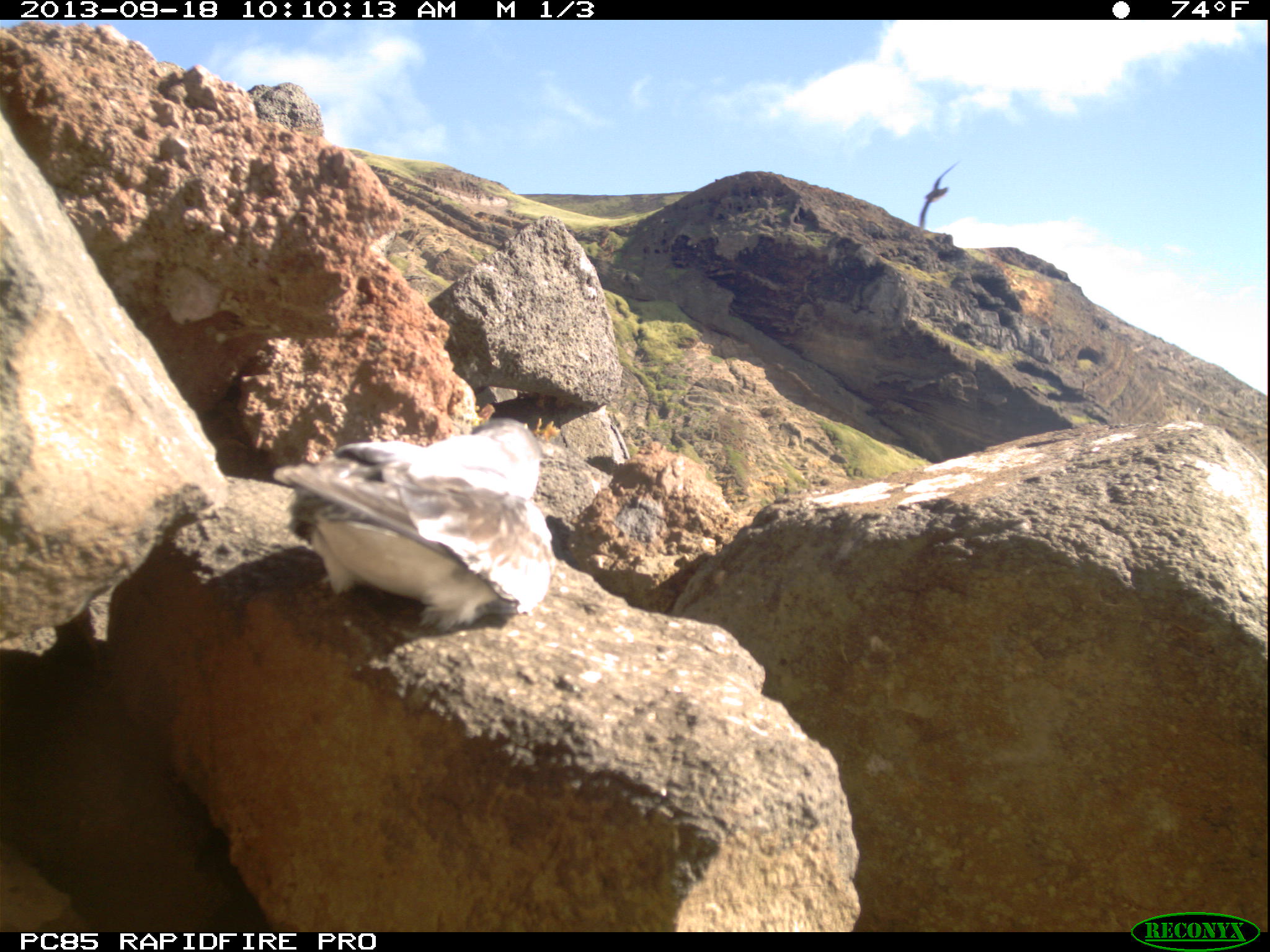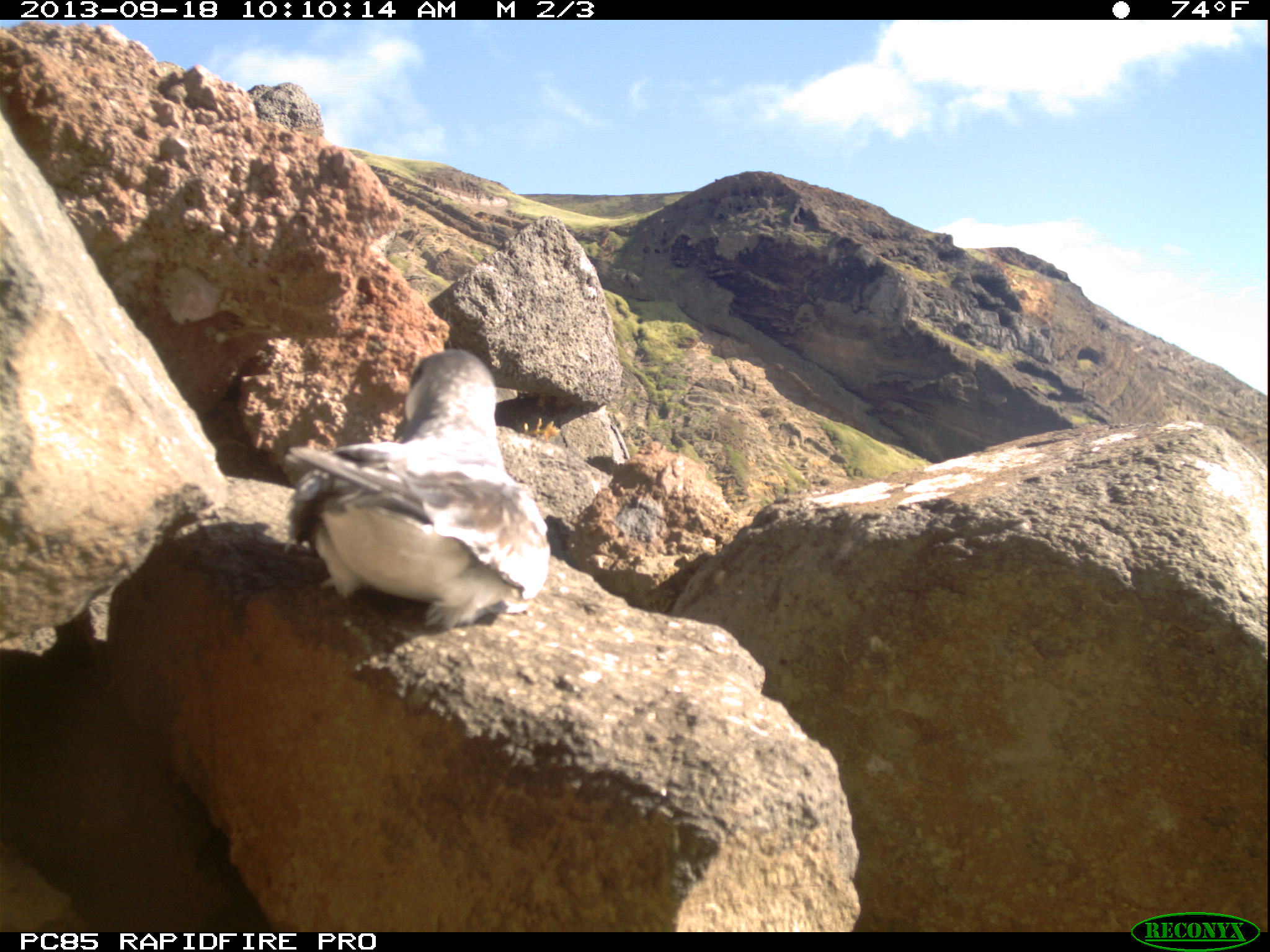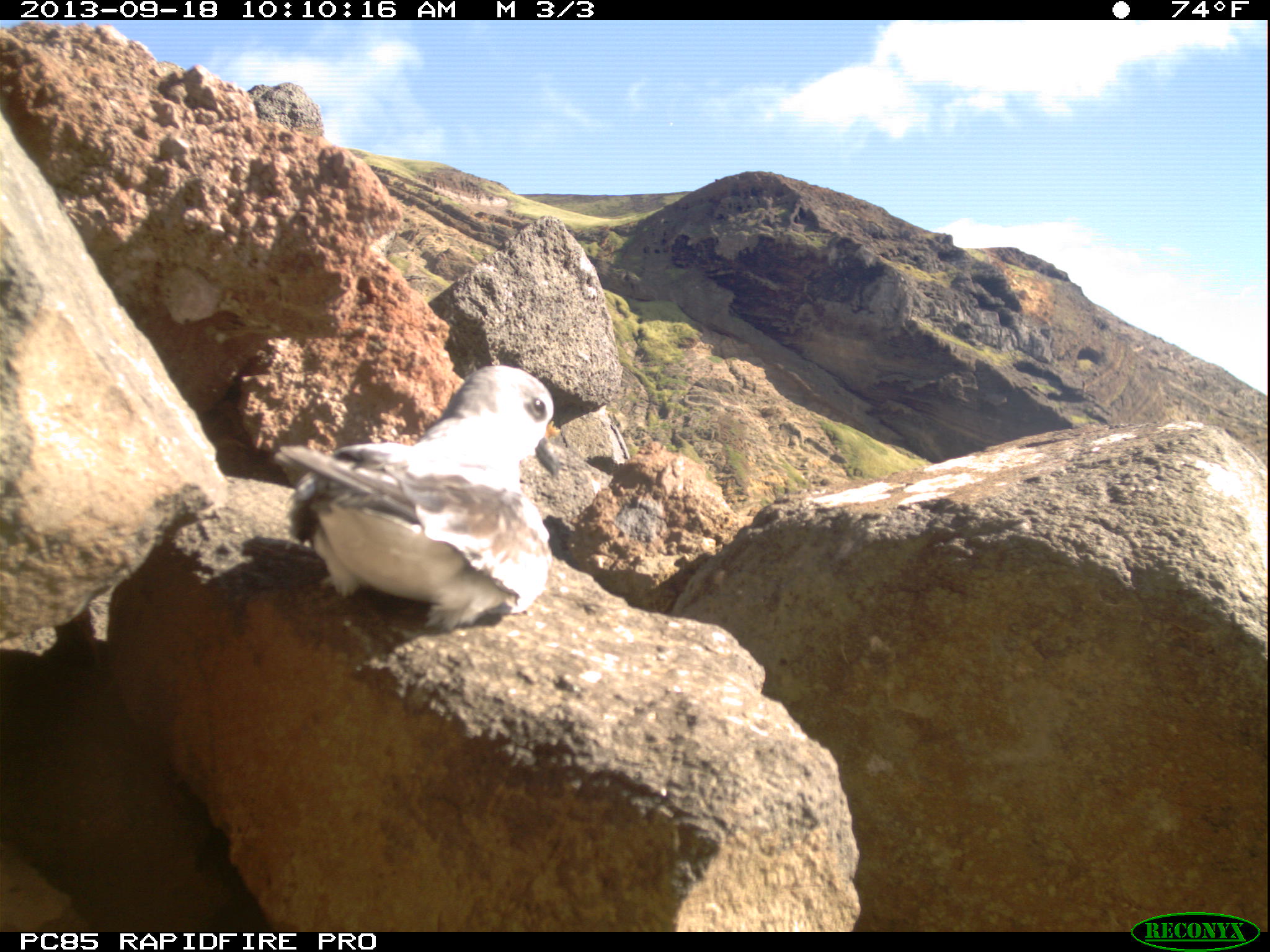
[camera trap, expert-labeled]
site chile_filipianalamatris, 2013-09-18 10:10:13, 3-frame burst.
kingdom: Animalia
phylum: Chordata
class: Aves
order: Procellariiformes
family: Procellariidae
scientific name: Procellariidae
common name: petrel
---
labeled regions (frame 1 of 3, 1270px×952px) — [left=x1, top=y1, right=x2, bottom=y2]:
petrel: [left=273, top=423, right=554, bottom=636]; [left=913, top=161, right=959, bottom=231]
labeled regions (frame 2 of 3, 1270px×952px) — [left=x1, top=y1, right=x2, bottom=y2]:
petrel: [left=276, top=348, right=553, bottom=636]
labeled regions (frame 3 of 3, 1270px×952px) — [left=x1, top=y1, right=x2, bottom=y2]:
petrel: [left=272, top=364, right=561, bottom=630]